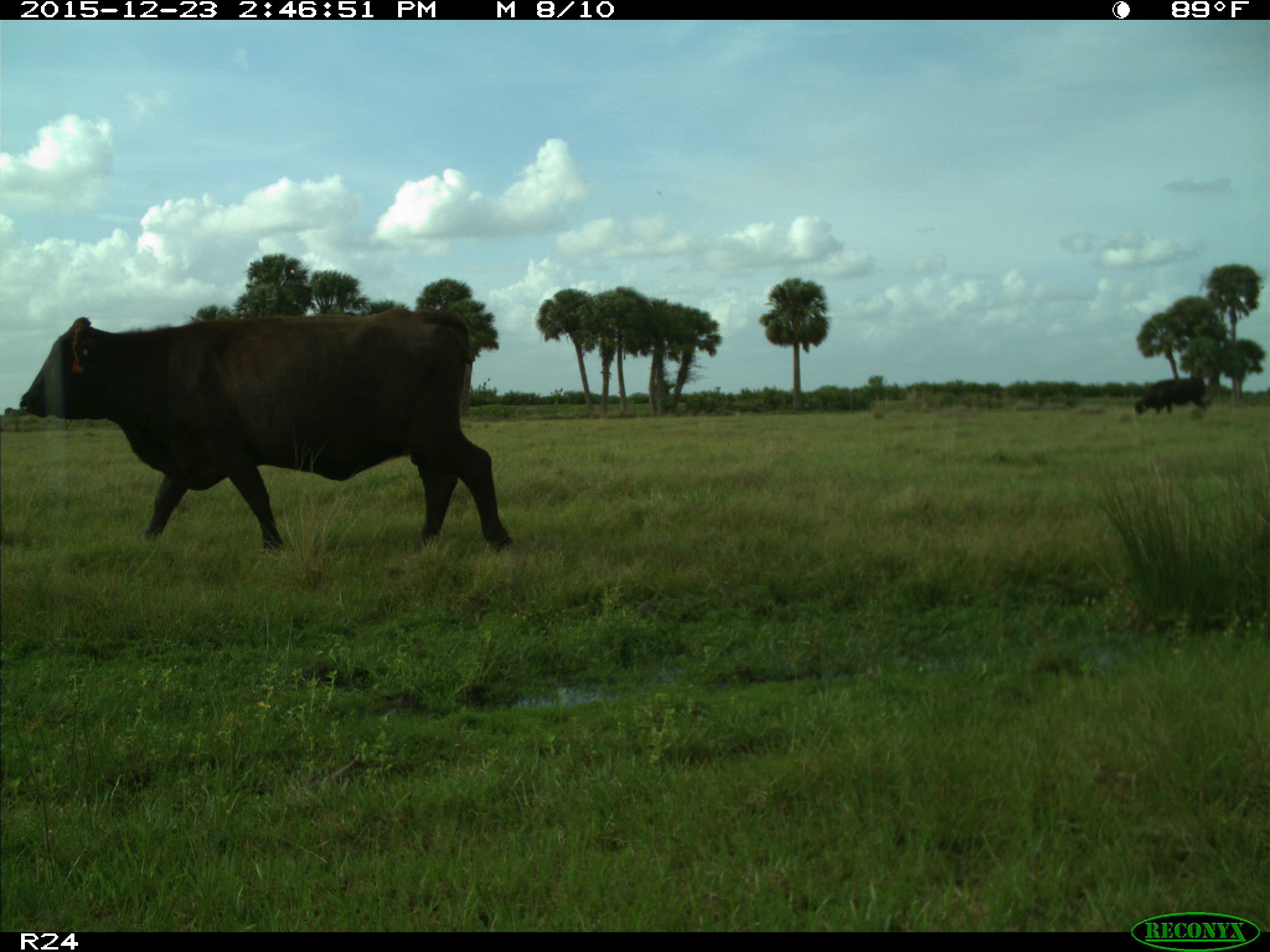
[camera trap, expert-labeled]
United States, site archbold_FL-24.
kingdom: Animalia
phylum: Chordata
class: Mammalia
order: Artiodactyla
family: Bovidae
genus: Bos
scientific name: Bos taurus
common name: domestic cow